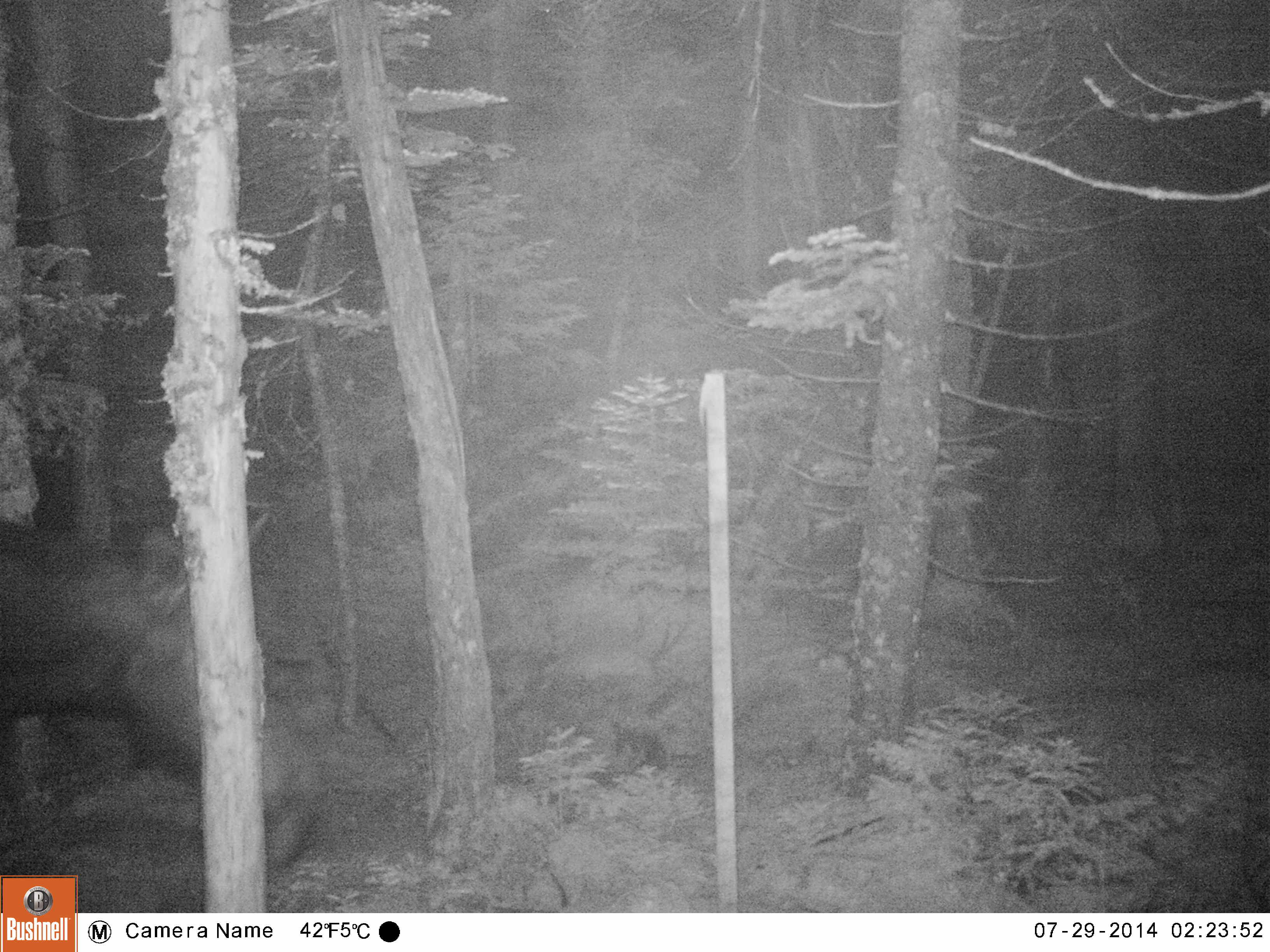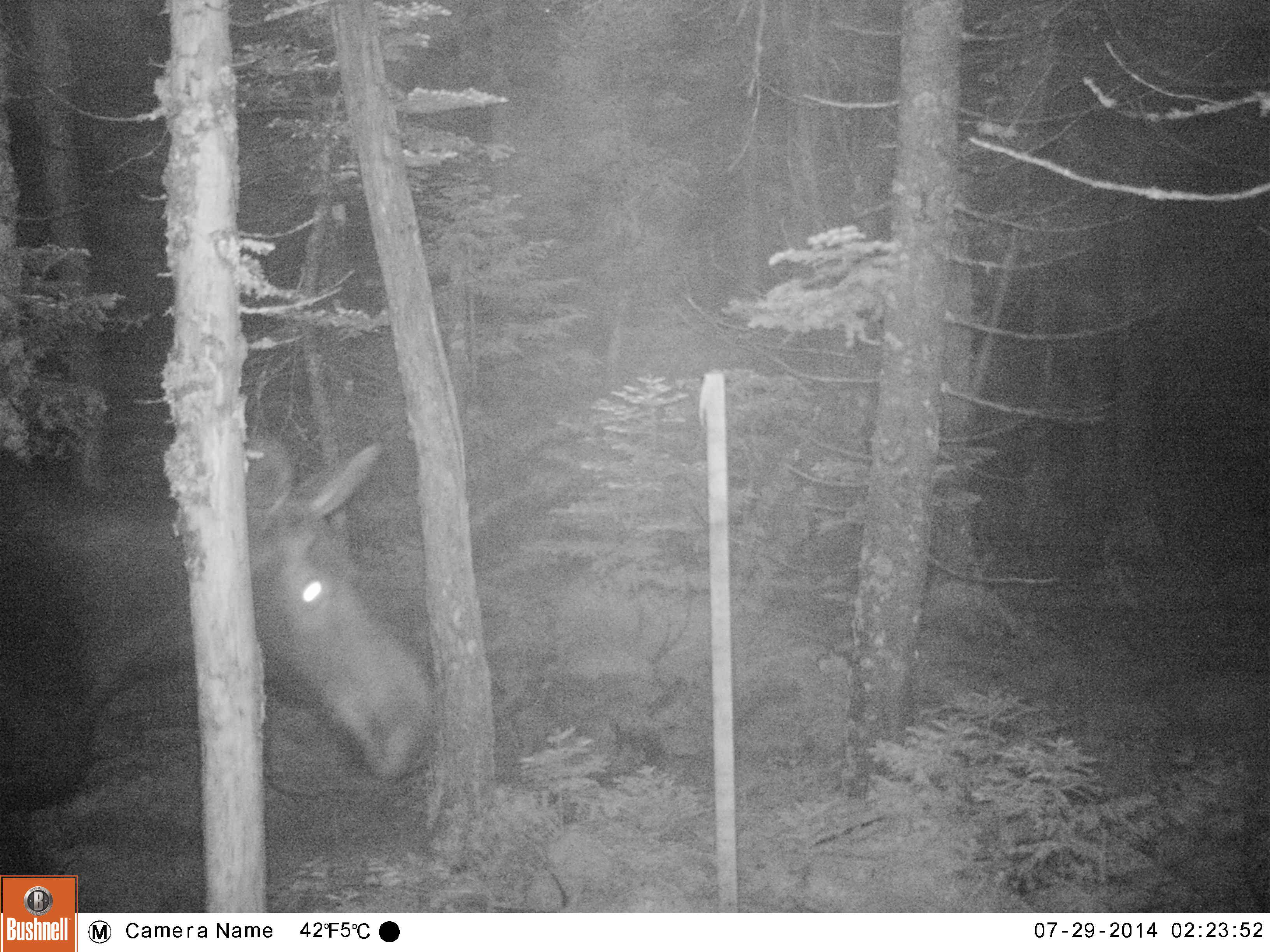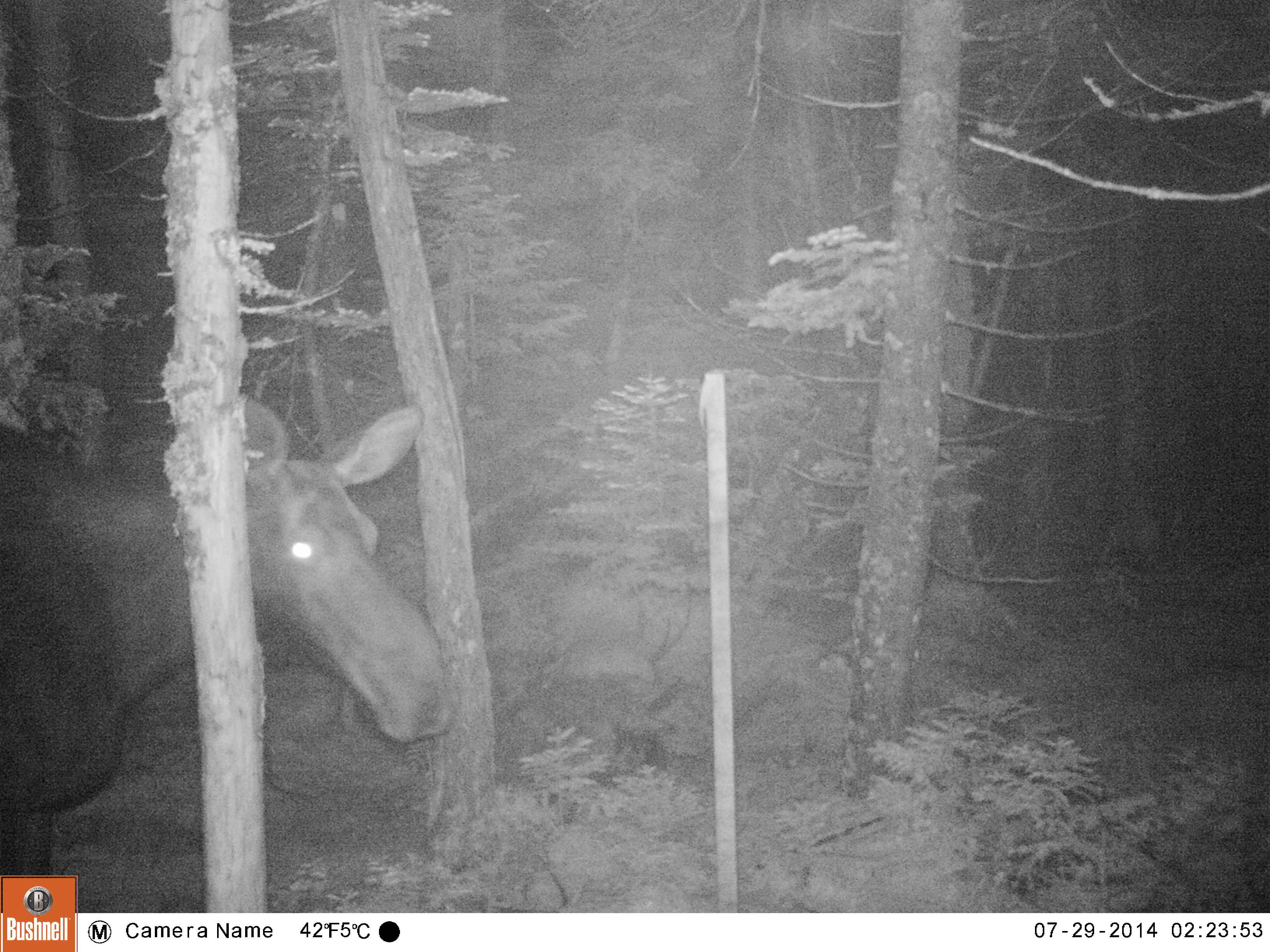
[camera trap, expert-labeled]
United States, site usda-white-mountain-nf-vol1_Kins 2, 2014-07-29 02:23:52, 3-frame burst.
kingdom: Animalia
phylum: Chordata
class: Mammalia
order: Artiodactyla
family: Cervidae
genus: Alces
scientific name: Alces alces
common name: moose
Moose (Alces alces).